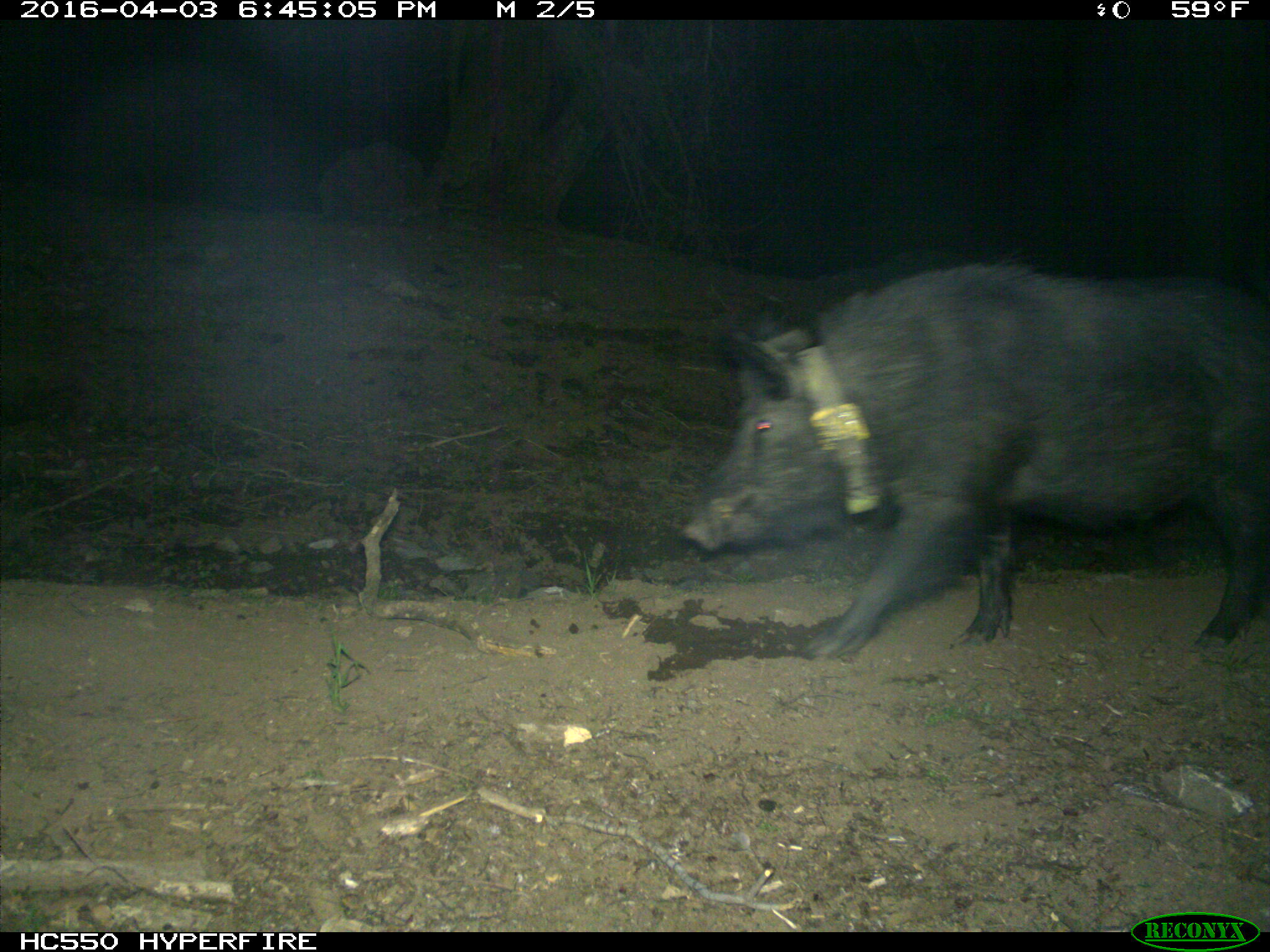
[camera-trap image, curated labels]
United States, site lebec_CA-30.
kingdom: Animalia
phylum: Chordata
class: Mammalia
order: Artiodactyla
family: Suidae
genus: Sus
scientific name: Sus scrofa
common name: wild boar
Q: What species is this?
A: Sus scrofa (wild boar).